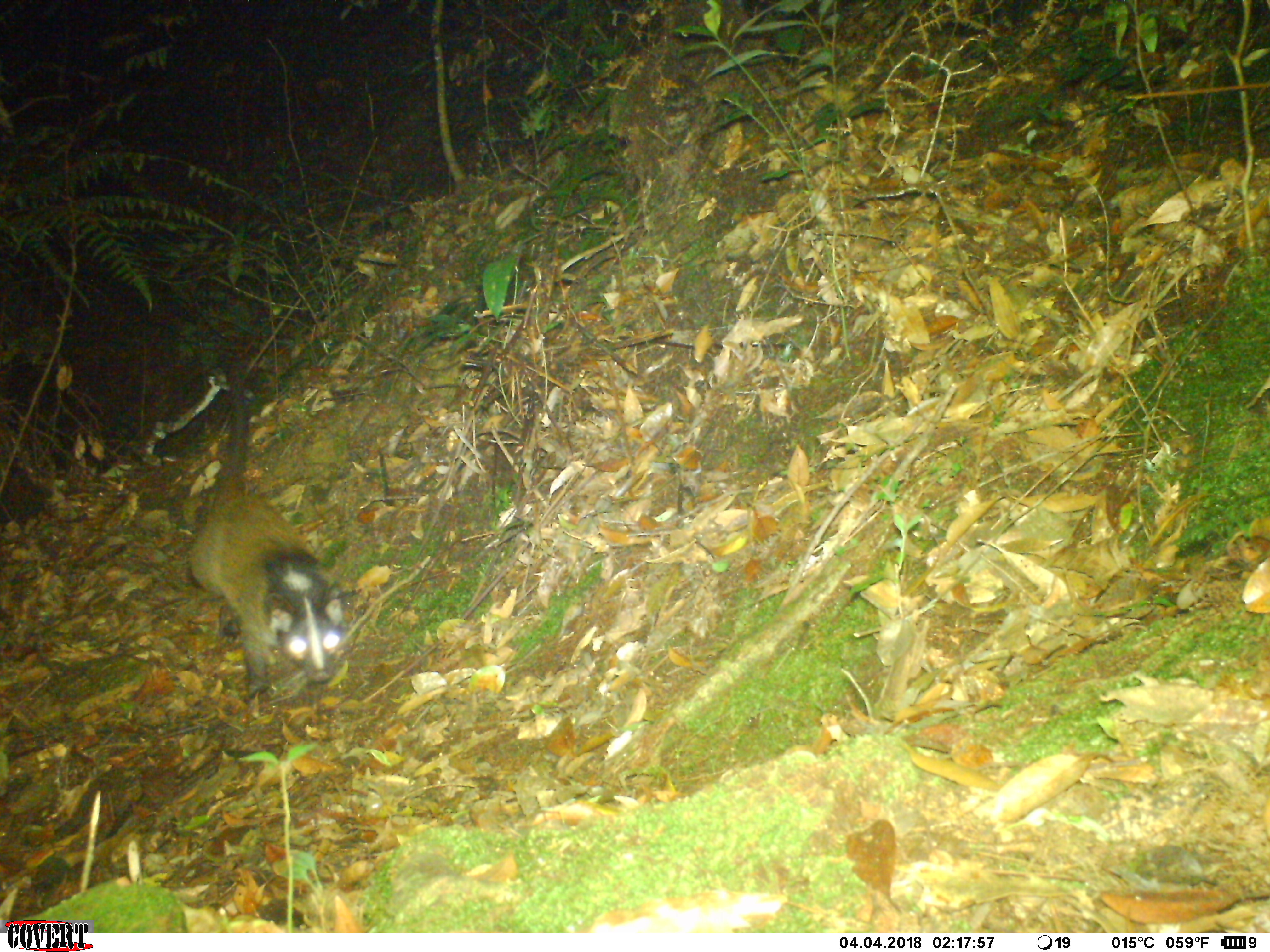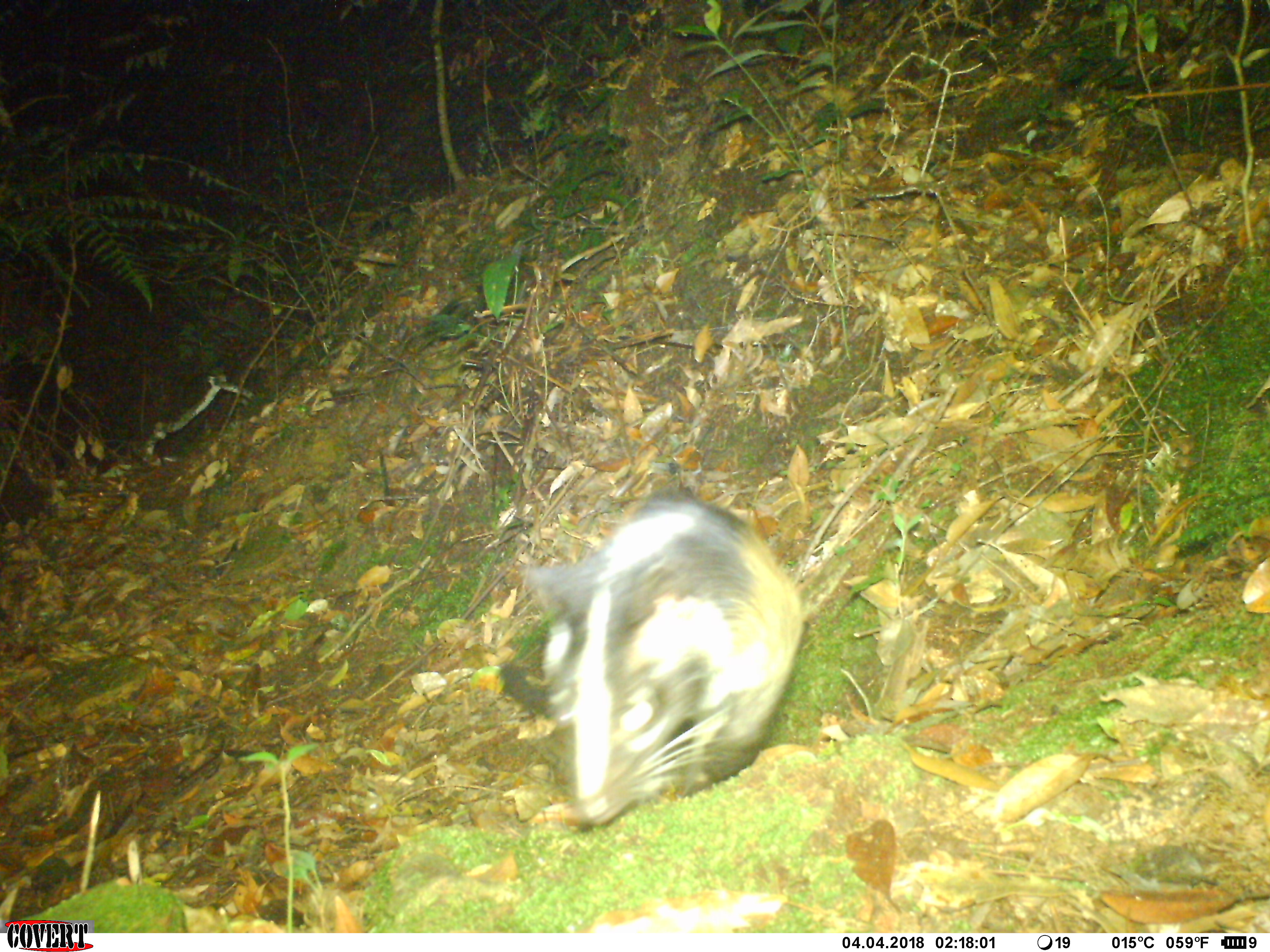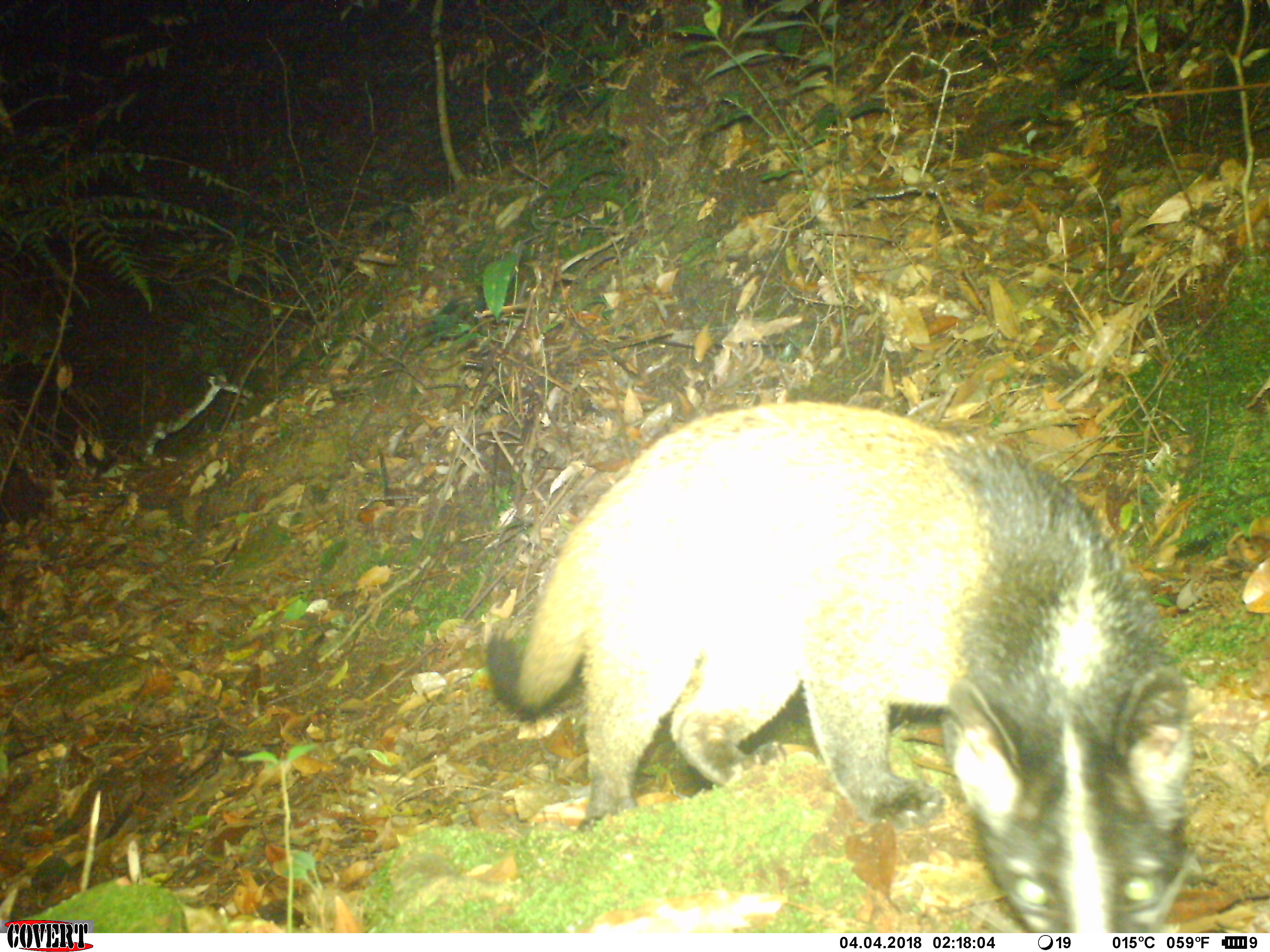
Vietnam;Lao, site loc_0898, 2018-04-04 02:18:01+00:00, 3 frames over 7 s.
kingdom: Animalia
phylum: Chordata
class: Mammalia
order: Carnivora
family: Viverridae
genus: Paguma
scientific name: Paguma larvata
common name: masked palm civet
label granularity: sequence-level